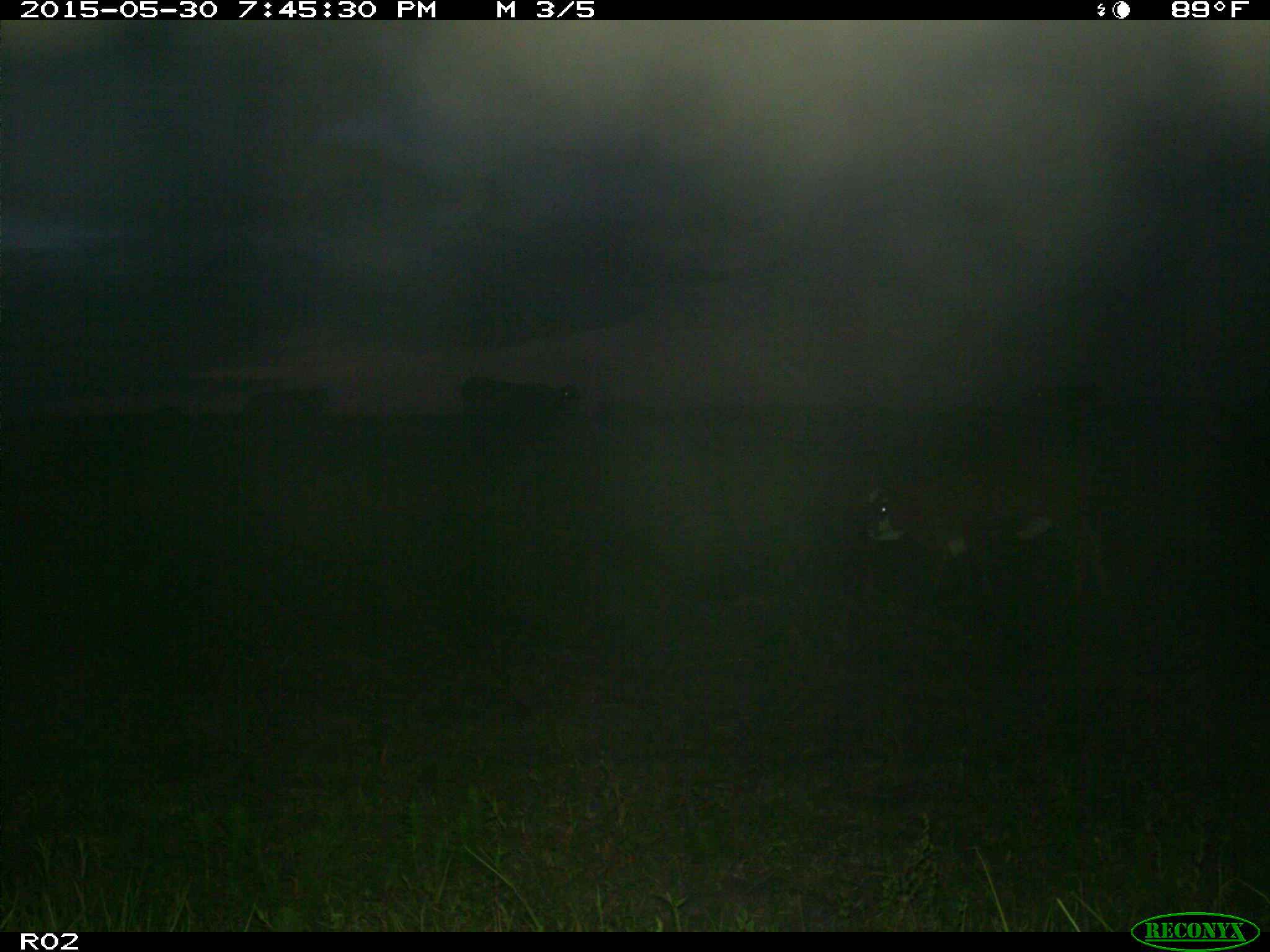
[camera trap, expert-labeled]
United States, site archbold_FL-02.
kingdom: Animalia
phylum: Chordata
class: Mammalia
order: Artiodactyla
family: Bovidae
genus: Bos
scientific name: Bos taurus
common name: domestic cow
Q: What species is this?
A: Bos taurus (domestic cow).